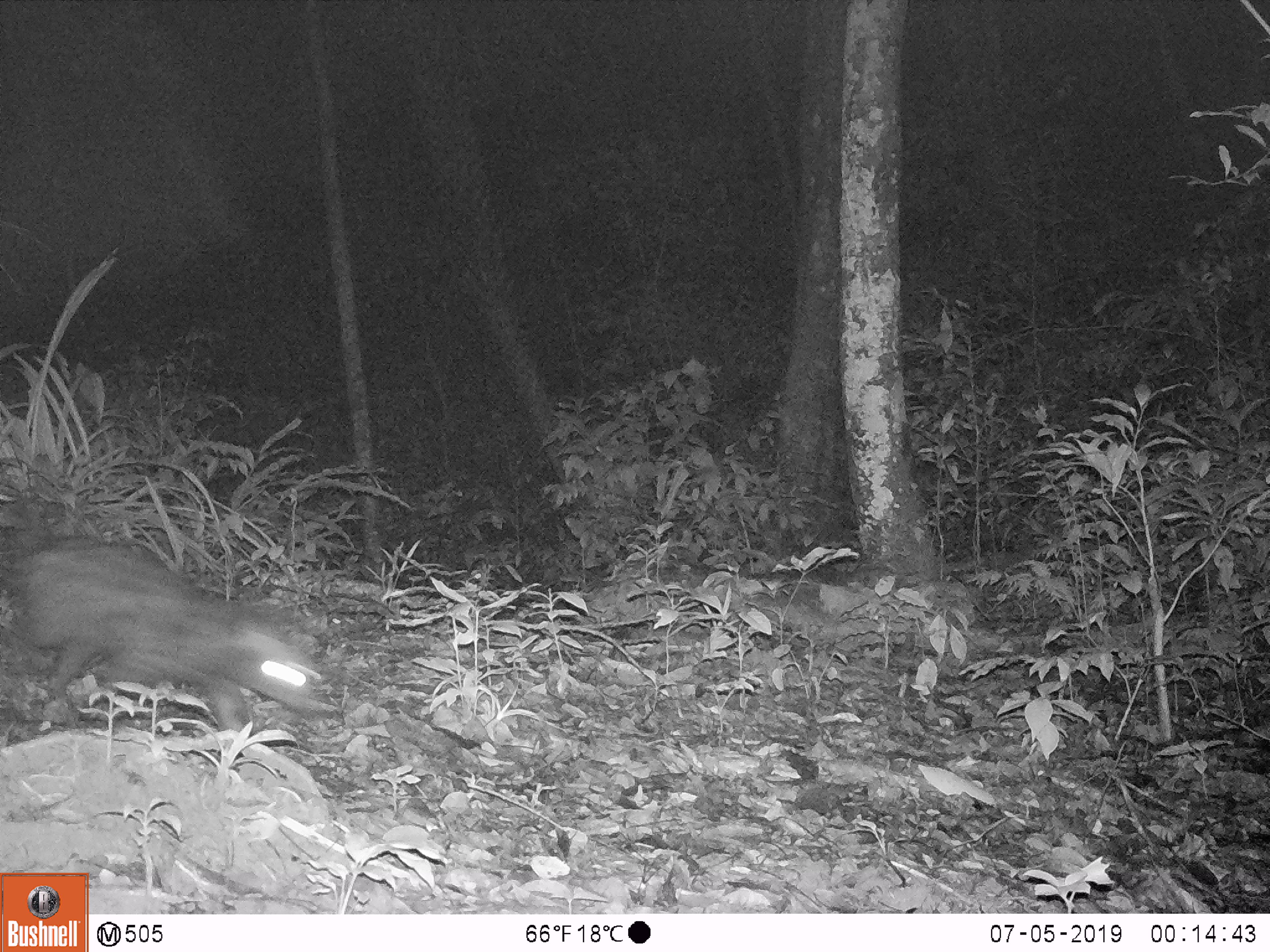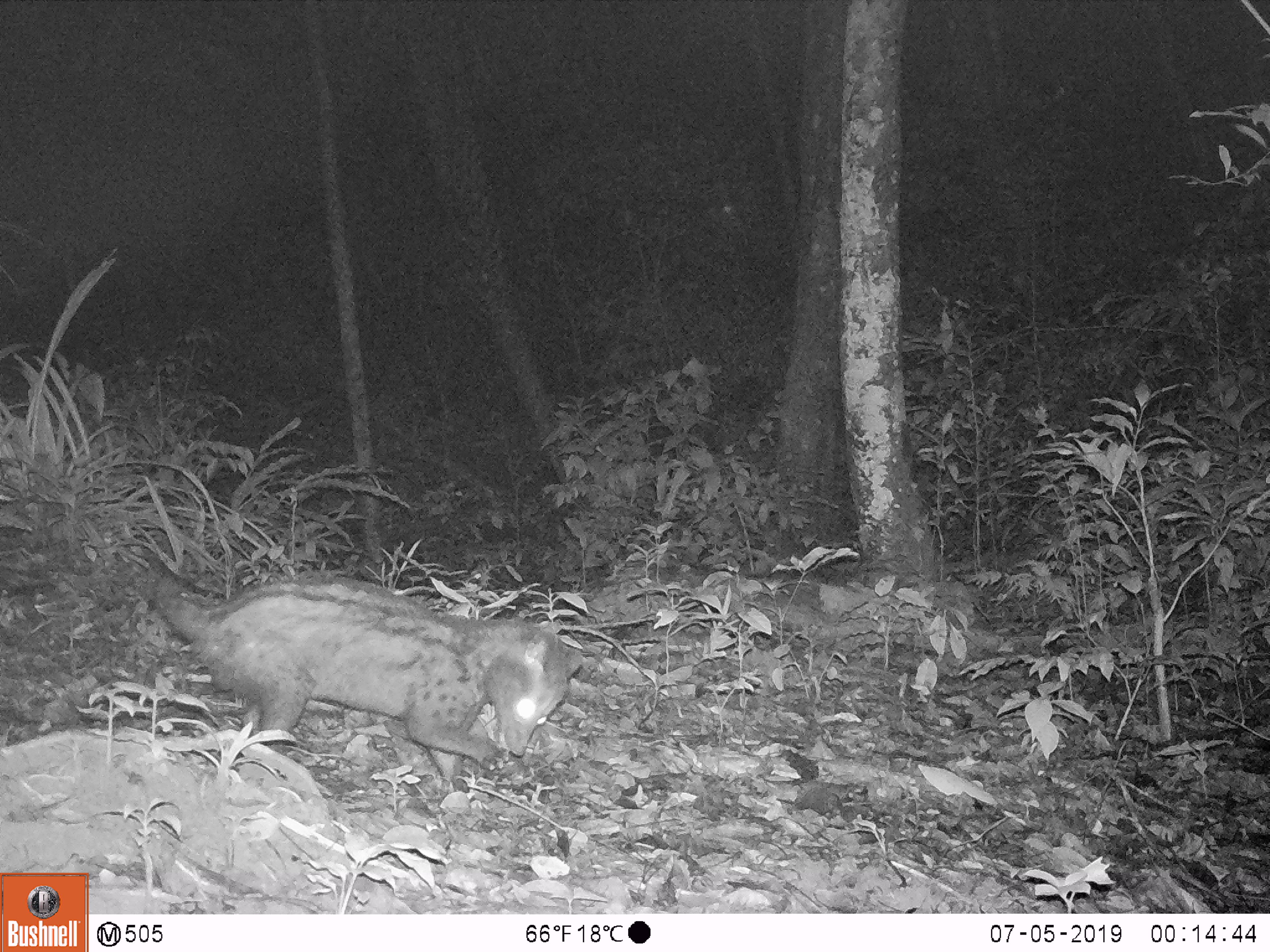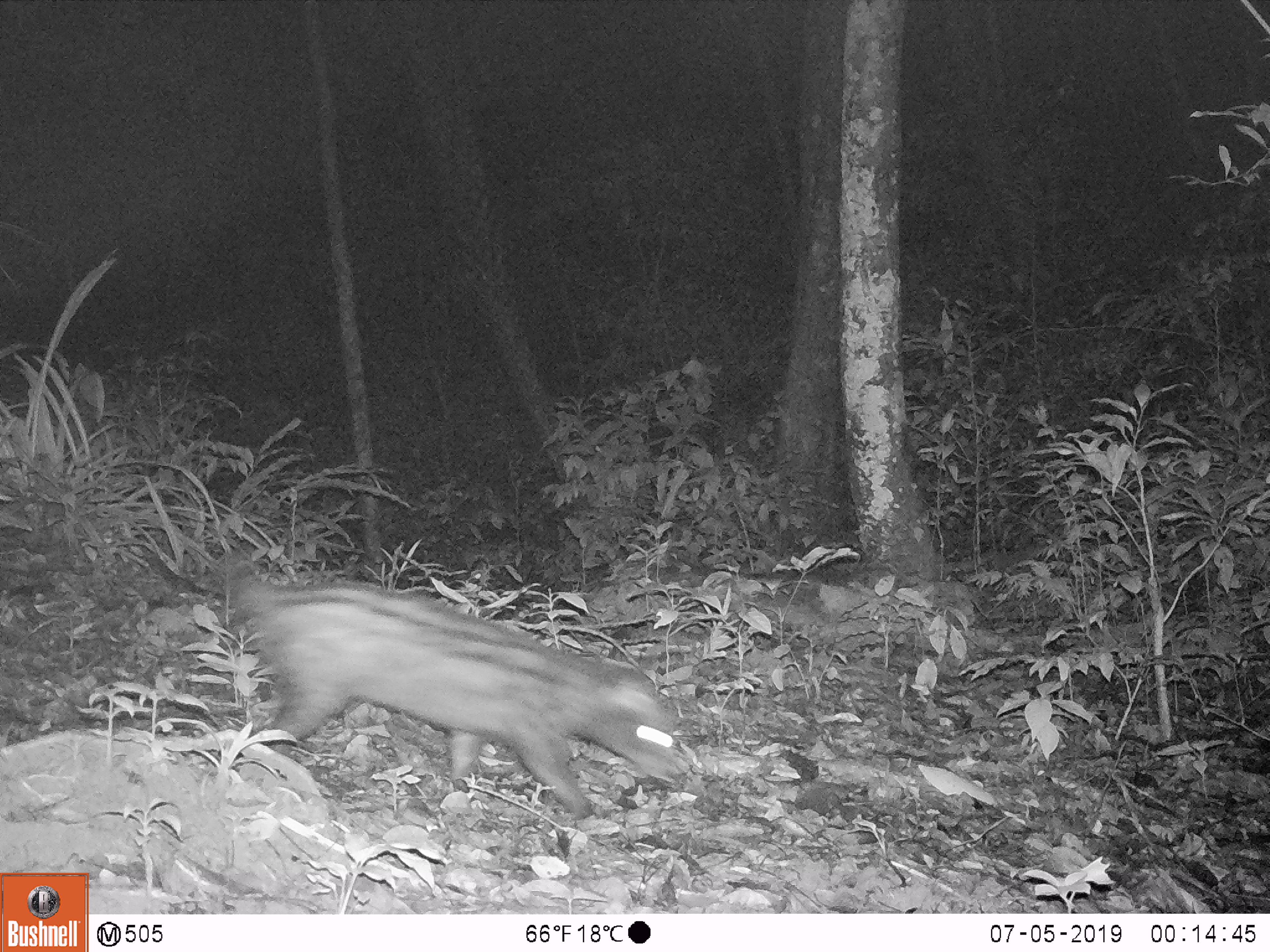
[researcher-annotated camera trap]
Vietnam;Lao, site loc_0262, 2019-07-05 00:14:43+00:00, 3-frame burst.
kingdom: Animalia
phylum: Chordata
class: Mammalia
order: Carnivora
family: Viverridae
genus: Paradoxurus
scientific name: Paradoxurus hermaphroditus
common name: common palm civet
Common palm civet (Paradoxurus hermaphroditus). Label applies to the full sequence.